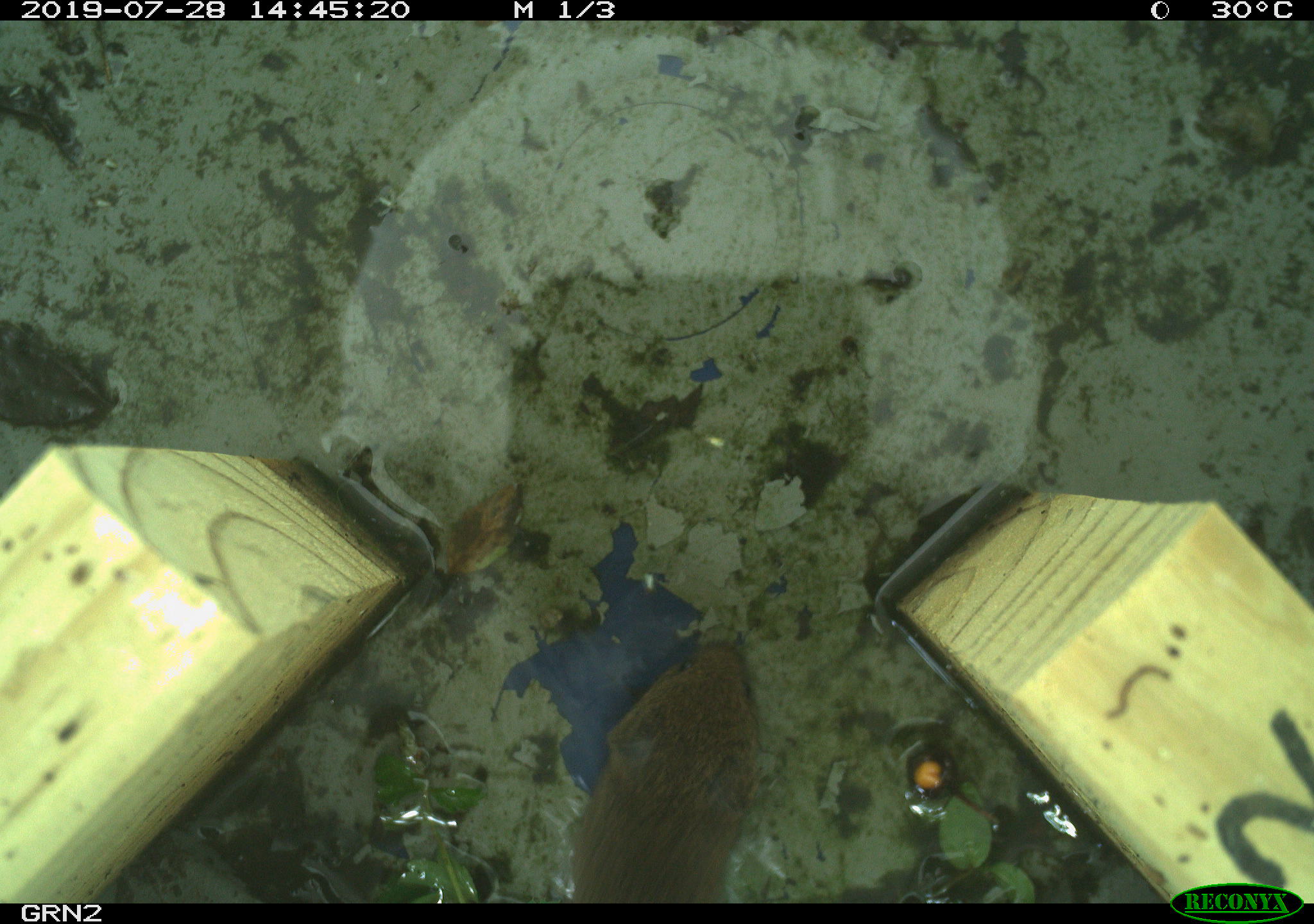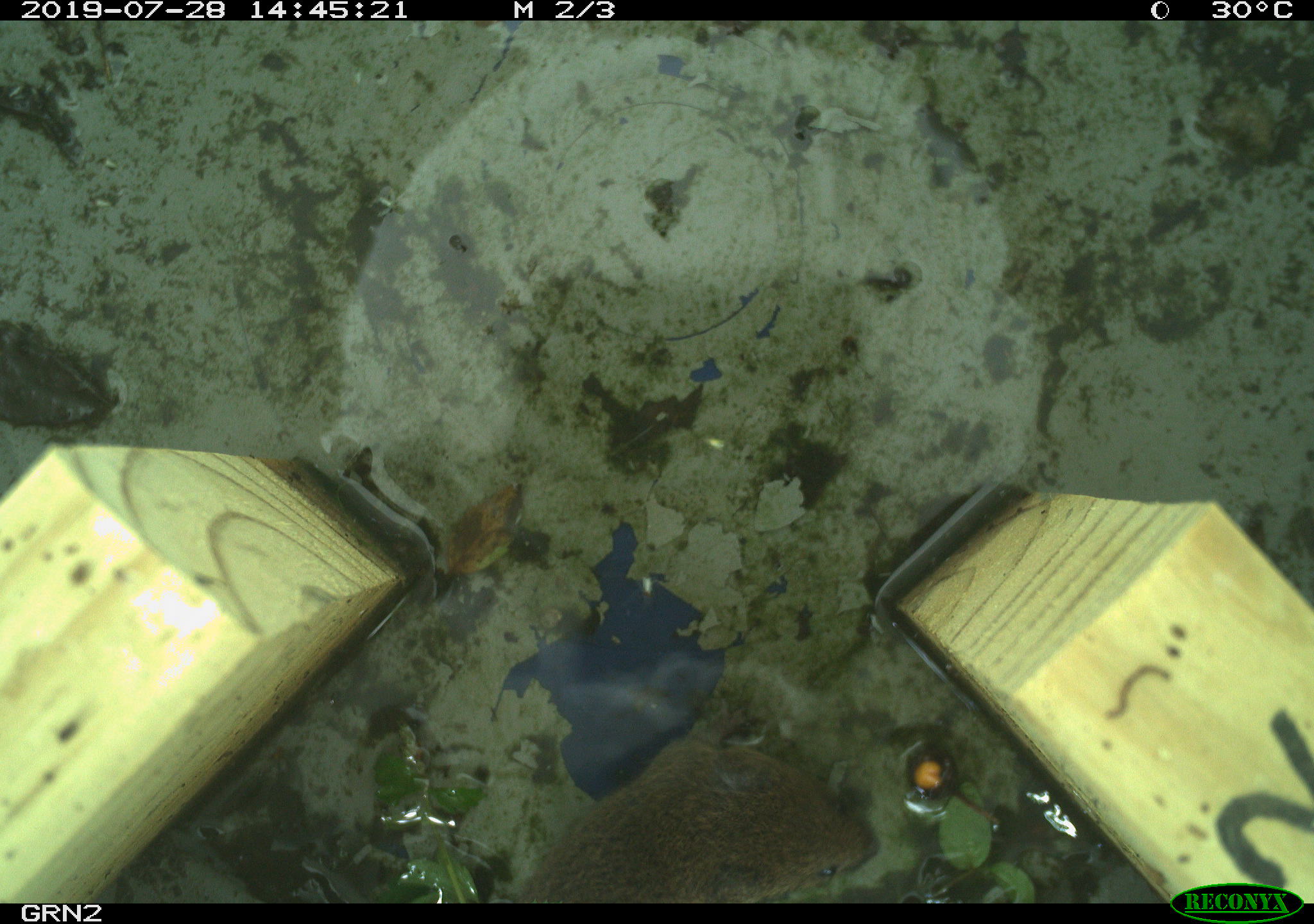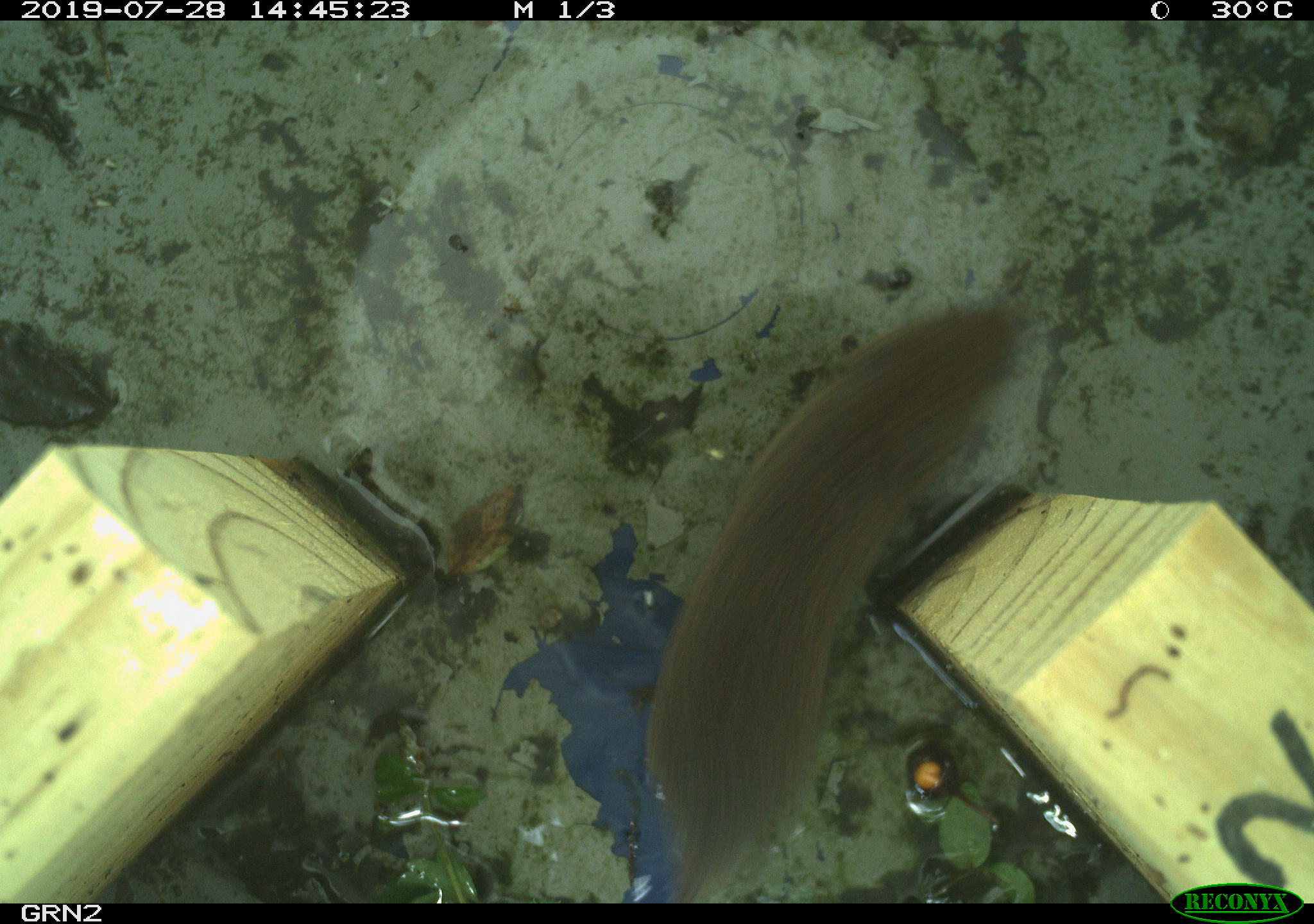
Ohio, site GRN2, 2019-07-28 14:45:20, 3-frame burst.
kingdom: Animalia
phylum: Chordata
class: Mammalia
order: Rodentia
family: Cricetidae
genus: Microtus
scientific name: Microtus pennsylvanicus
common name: meadow vole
Meadow vole (Microtus pennsylvanicus).